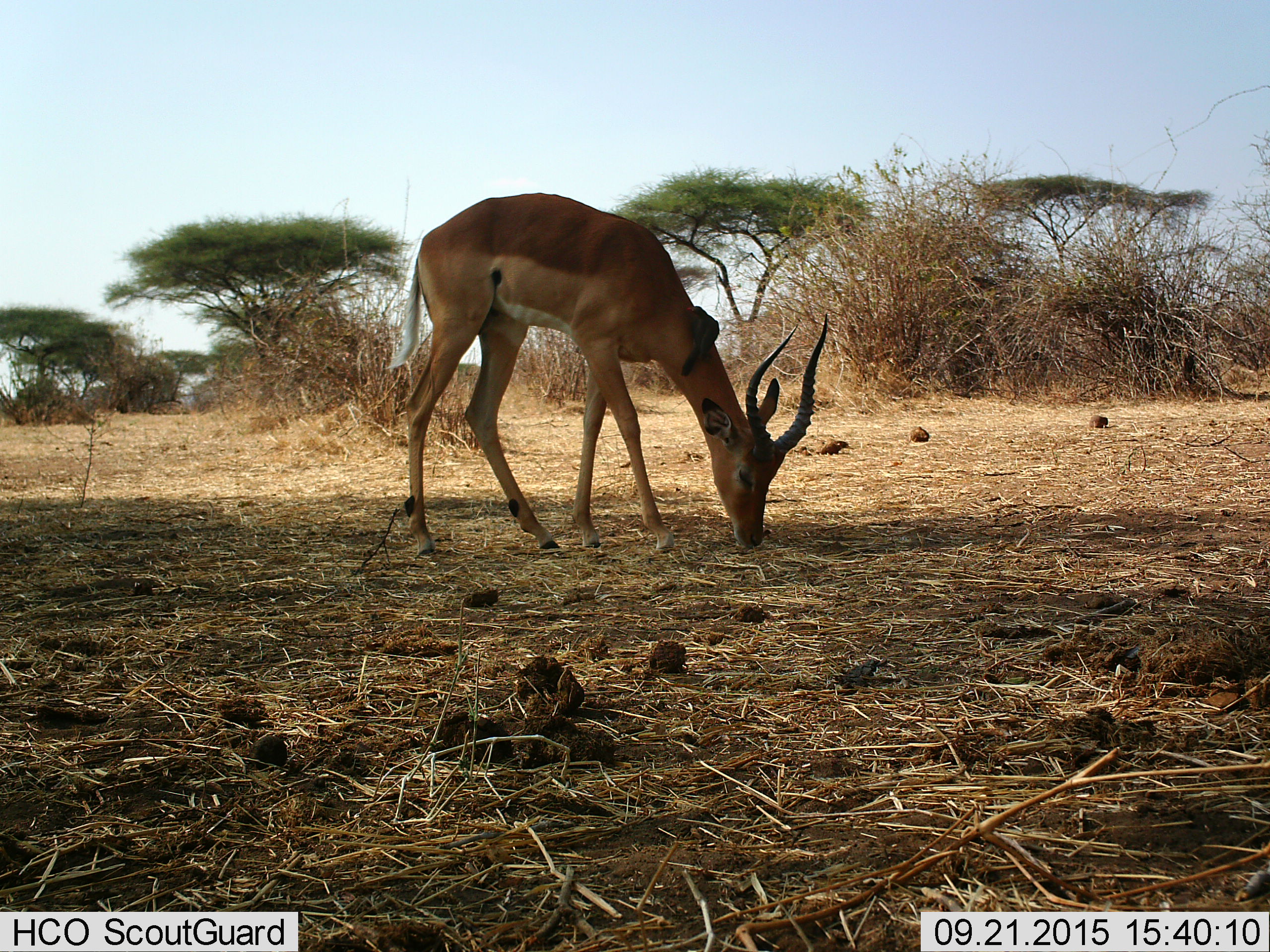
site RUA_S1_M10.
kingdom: Animalia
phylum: Chordata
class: Aves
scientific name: Aves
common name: bird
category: birdother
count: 1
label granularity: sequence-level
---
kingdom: Animalia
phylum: Chordata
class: Mammalia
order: Artiodactyla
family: Bovidae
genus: Aepyceros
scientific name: Aepyceros melampus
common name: impala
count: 1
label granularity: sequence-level